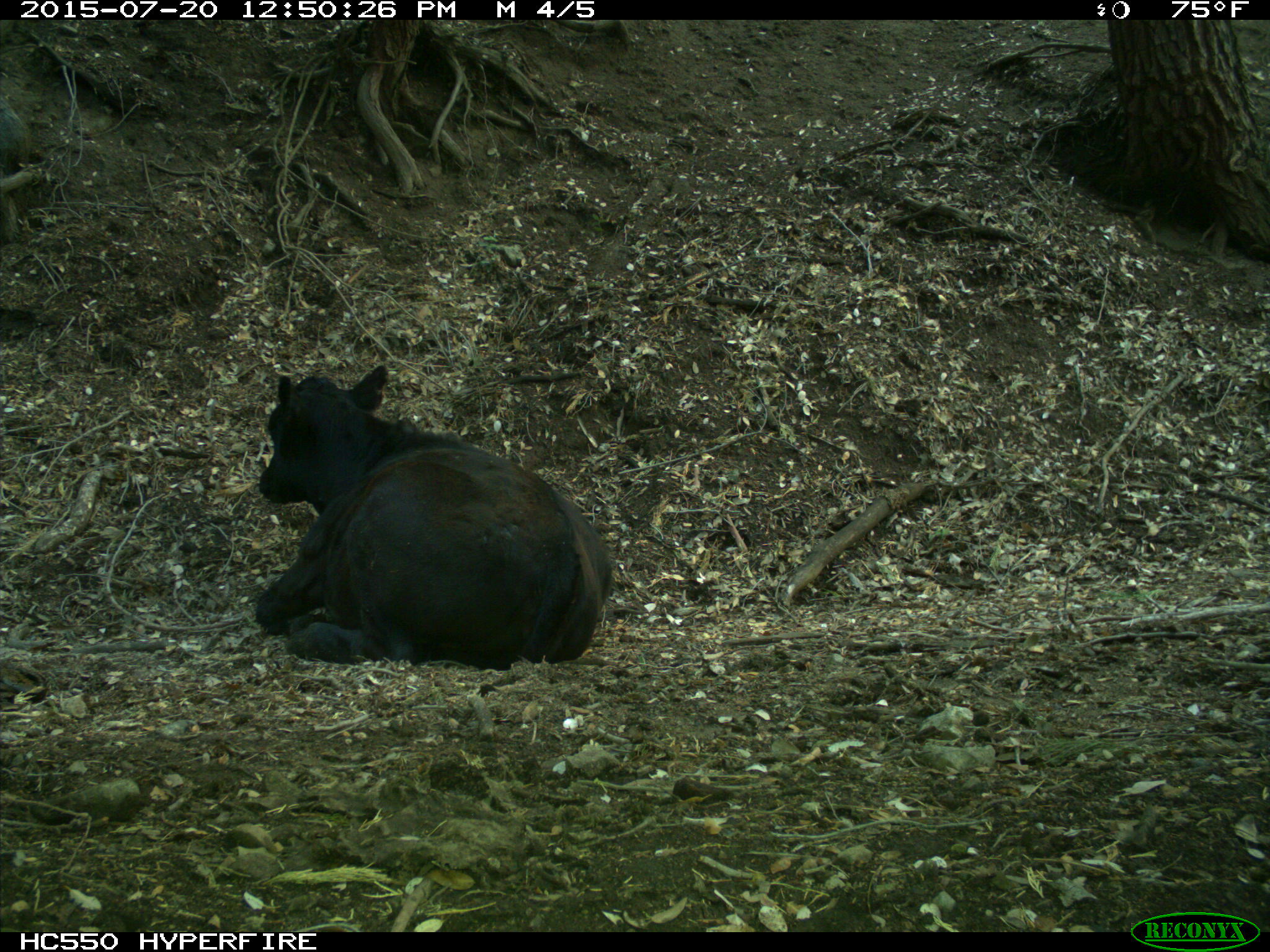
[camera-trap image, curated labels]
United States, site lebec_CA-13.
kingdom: Animalia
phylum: Chordata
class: Mammalia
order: Artiodactyla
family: Bovidae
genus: Bos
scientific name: Bos taurus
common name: domestic cow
Bos taurus (domestic cow).